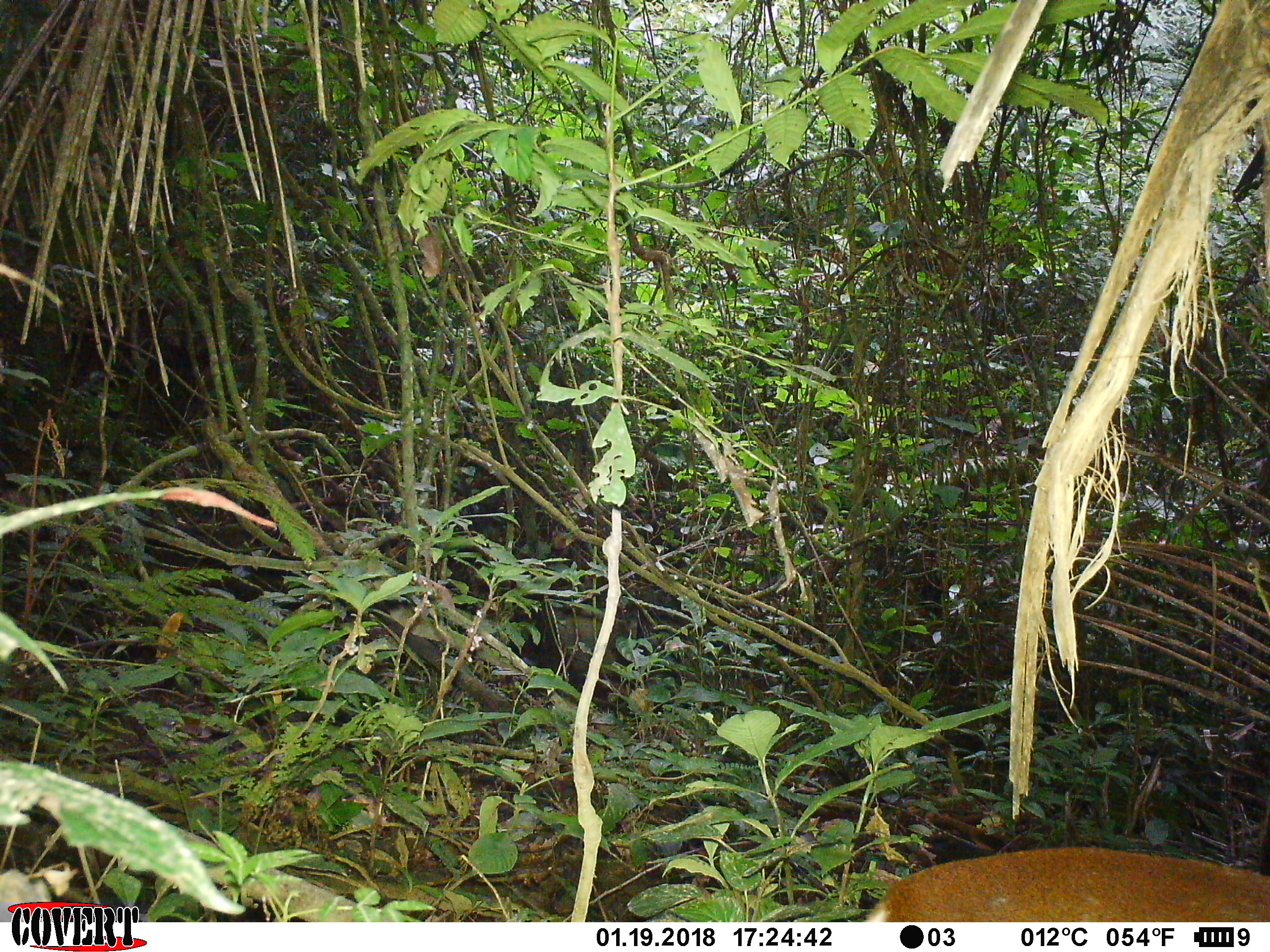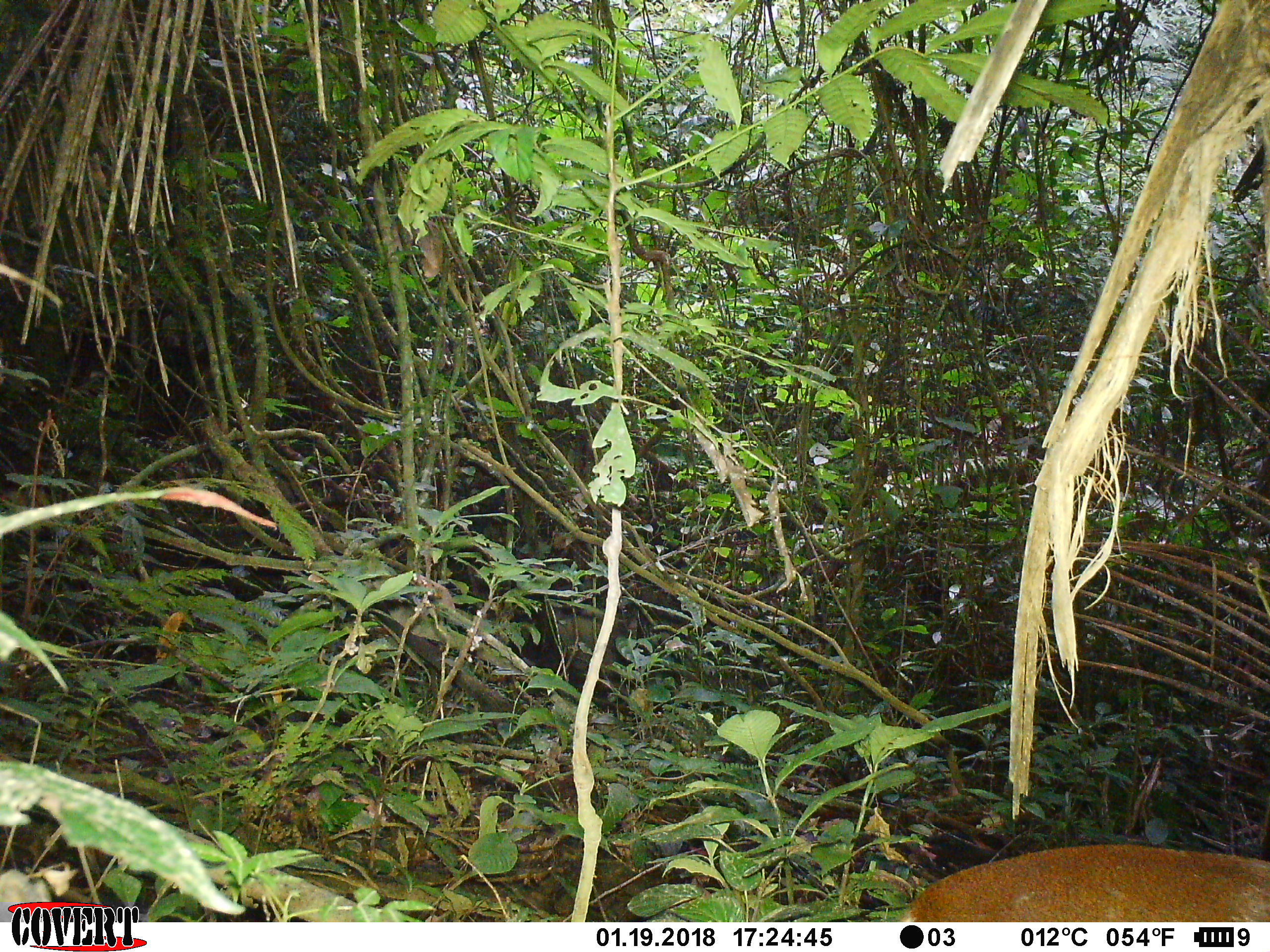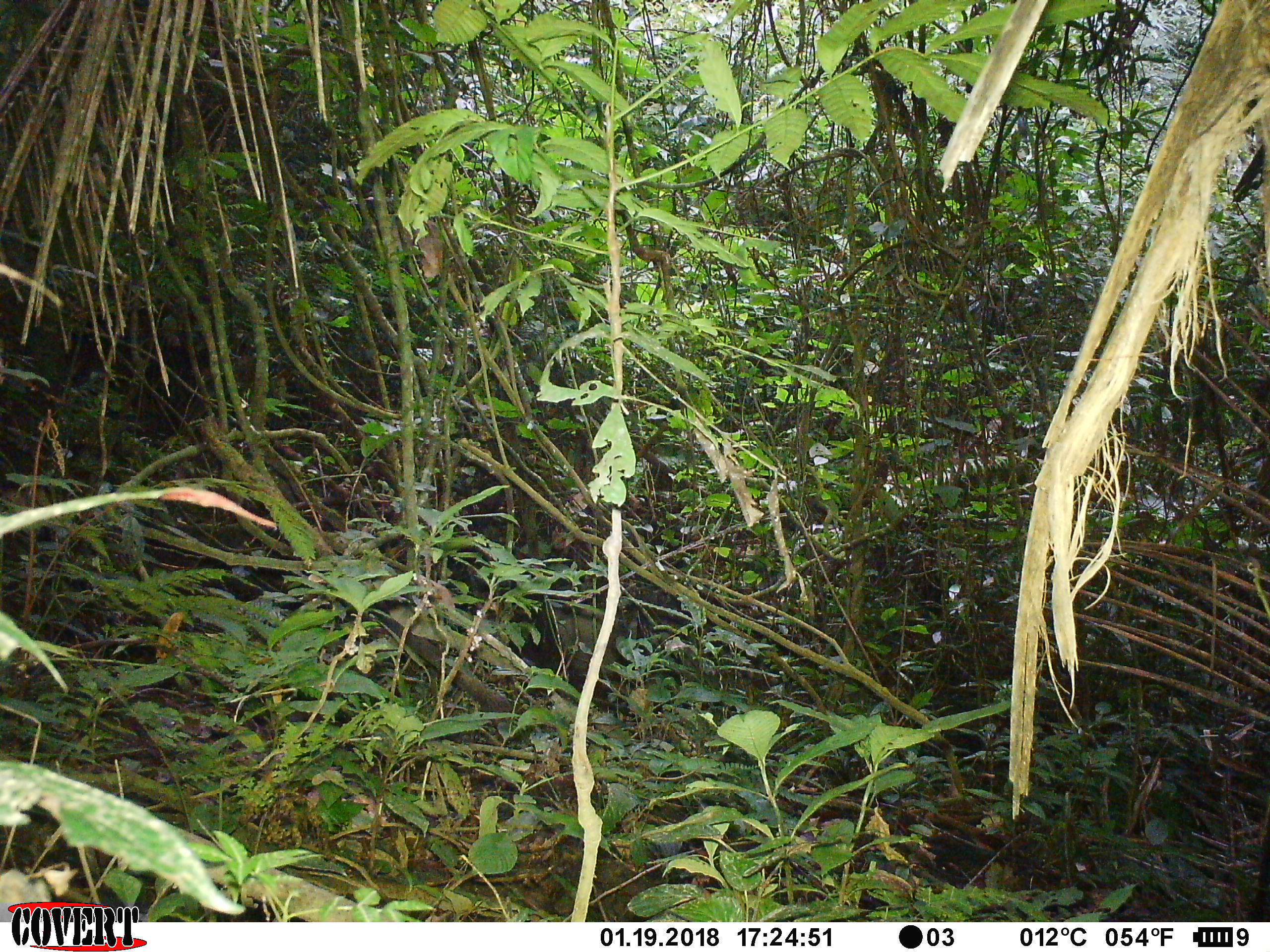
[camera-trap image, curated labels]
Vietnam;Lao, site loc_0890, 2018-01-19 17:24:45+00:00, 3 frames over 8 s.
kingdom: Animalia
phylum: Chordata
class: Mammalia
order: Artiodactyla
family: Cervidae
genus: Muntiacus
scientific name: Muntiacus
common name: muntjacs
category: unidentified muntjac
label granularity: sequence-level